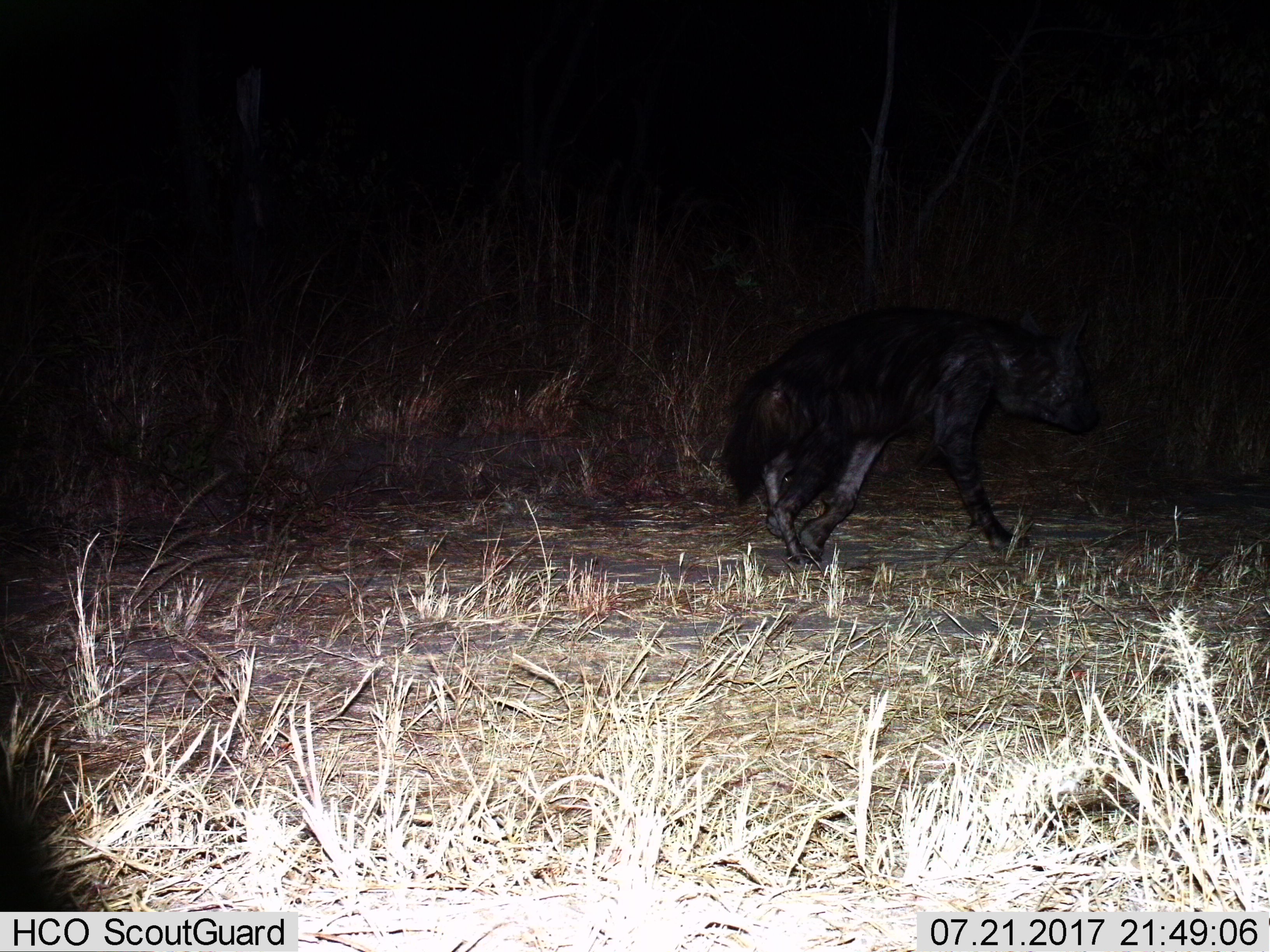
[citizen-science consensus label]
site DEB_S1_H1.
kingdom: Animalia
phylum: Chordata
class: Mammalia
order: Carnivora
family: Hyaenidae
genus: Parahyaena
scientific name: Parahyaena brunnea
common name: brown hyena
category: hyenabrown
Hyenabrown (brown hyena) (Parahyaena brunnea), count 1. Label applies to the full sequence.